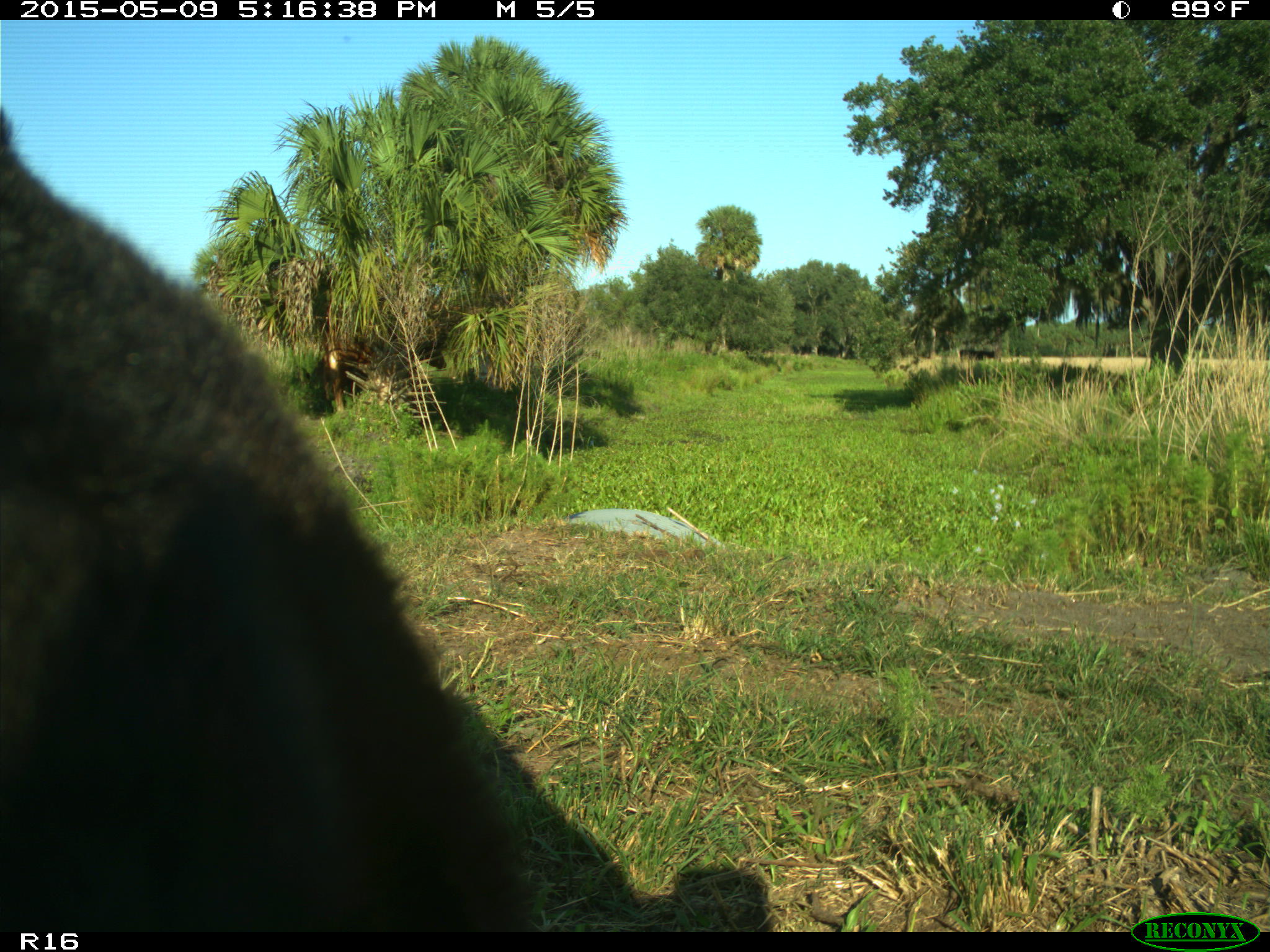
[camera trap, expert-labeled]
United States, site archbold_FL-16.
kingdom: Animalia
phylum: Chordata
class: Mammalia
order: Artiodactyla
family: Suidae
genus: Sus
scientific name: Sus scrofa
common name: wild boar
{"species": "Sus scrofa (wild boar)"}